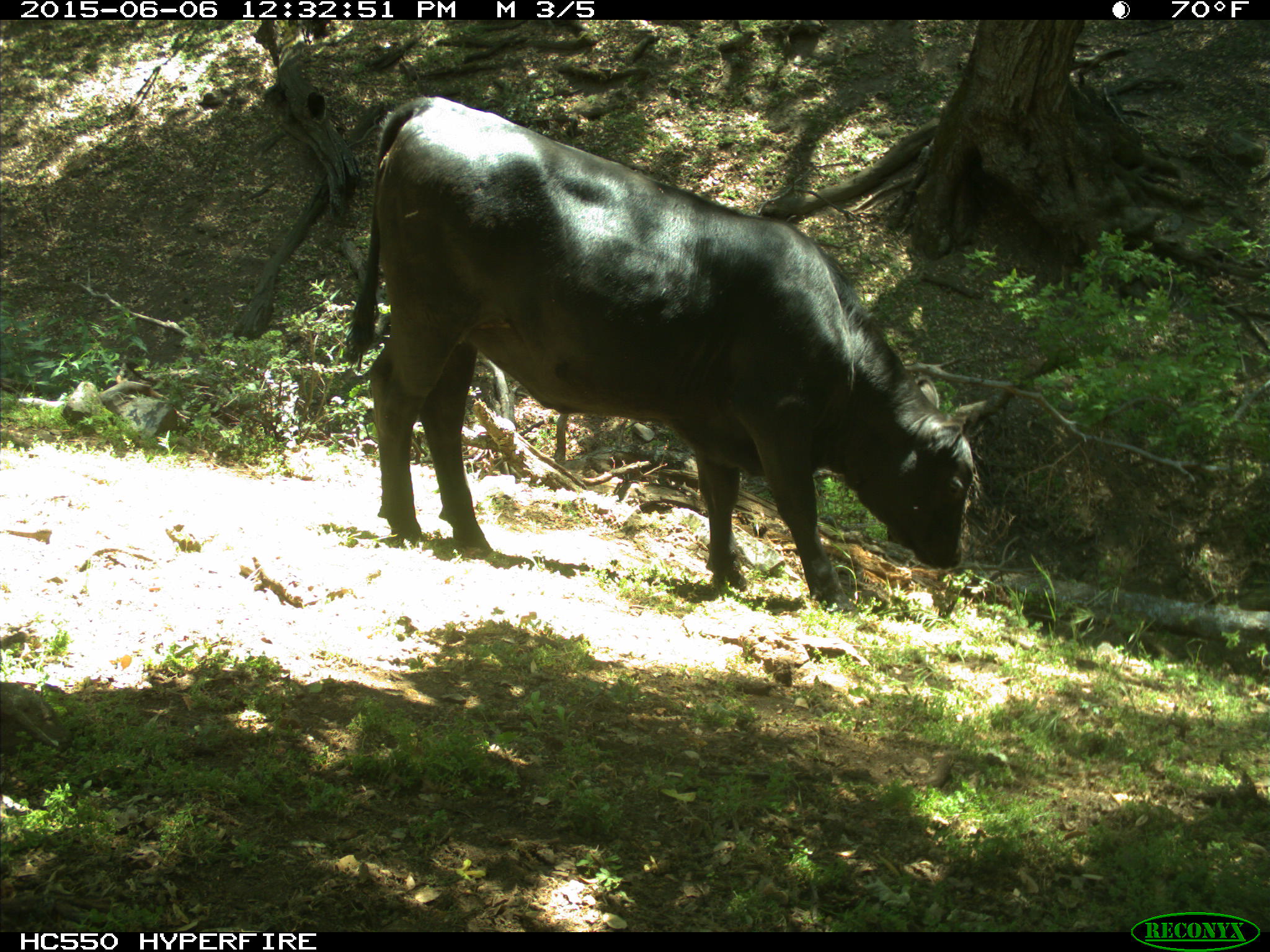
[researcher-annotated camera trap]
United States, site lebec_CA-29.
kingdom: Animalia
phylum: Chordata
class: Mammalia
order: Artiodactyla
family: Bovidae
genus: Bos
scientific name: Bos taurus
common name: domestic cow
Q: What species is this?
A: Bos taurus (domestic cow).